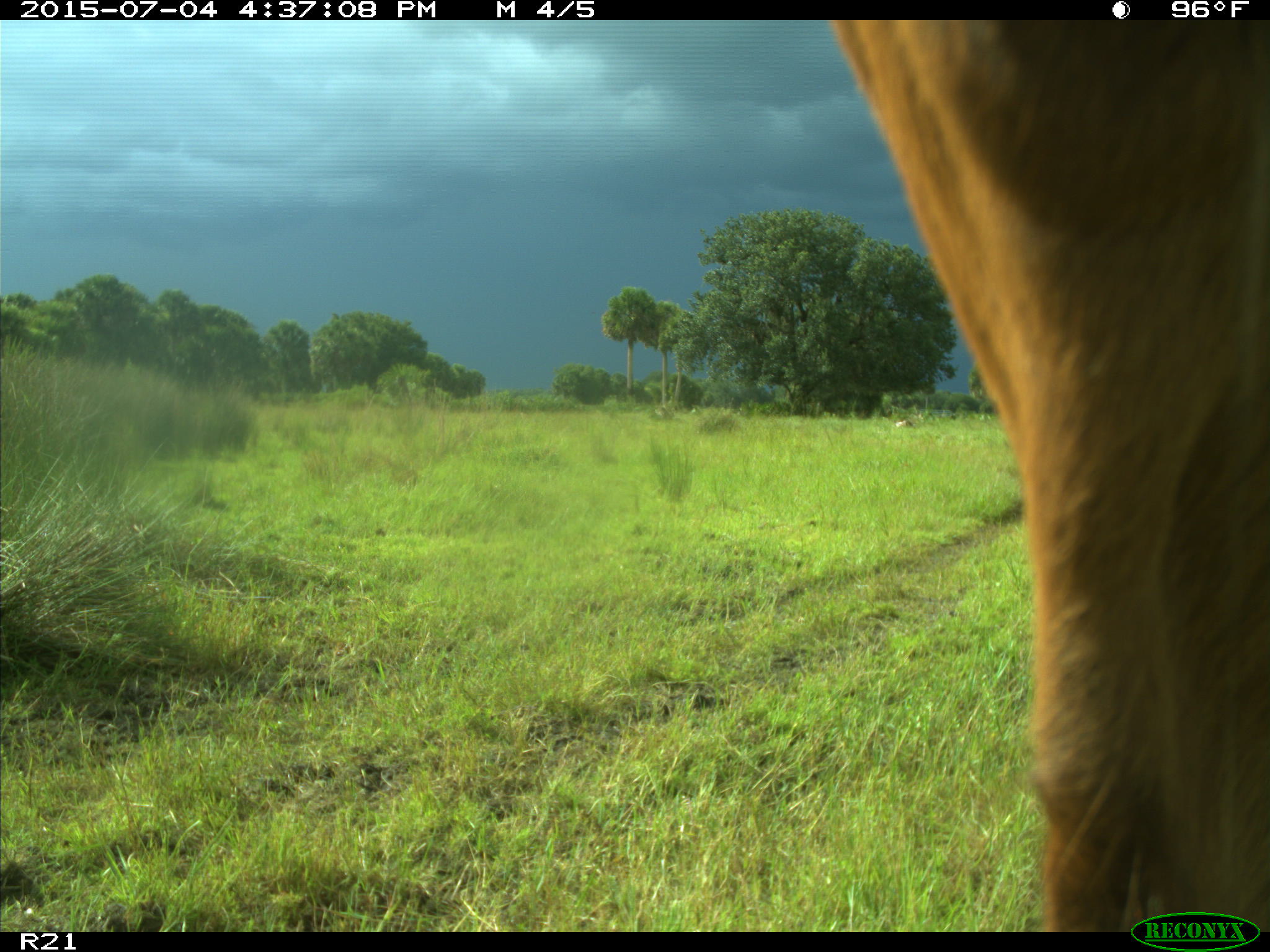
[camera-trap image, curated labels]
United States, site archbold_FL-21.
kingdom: Animalia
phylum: Chordata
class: Mammalia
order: Artiodactyla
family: Bovidae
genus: Bos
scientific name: Bos taurus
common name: domestic cow